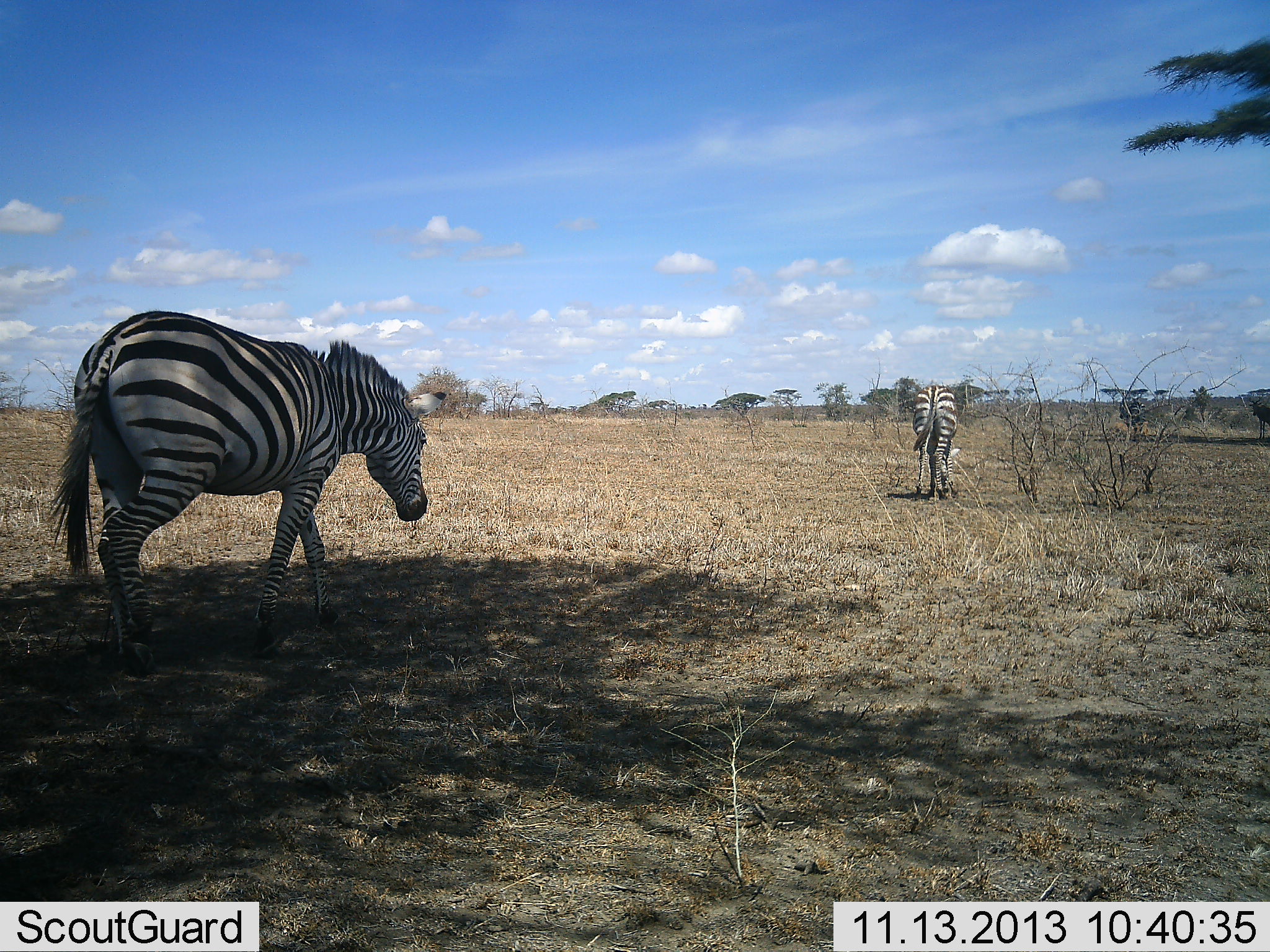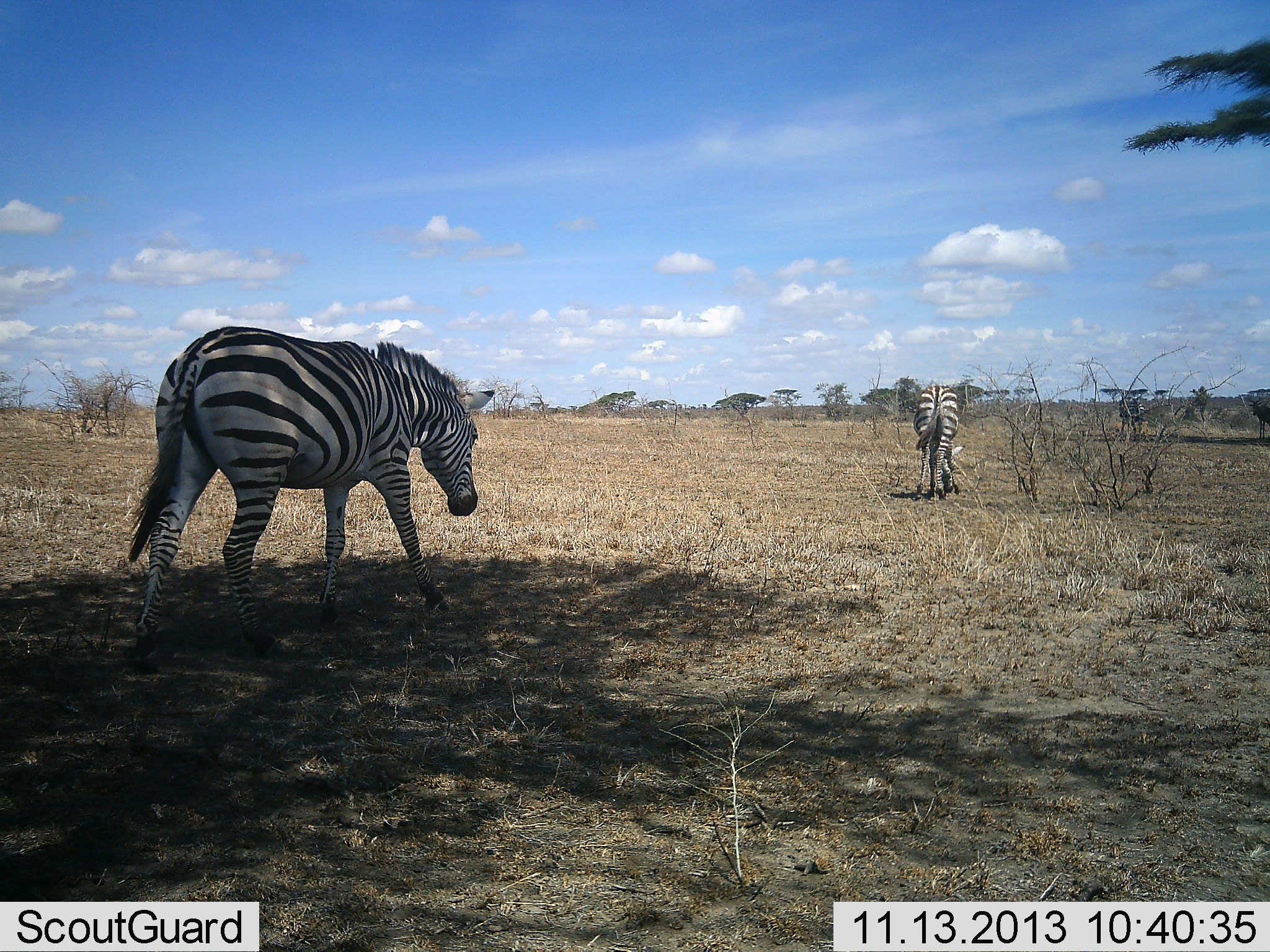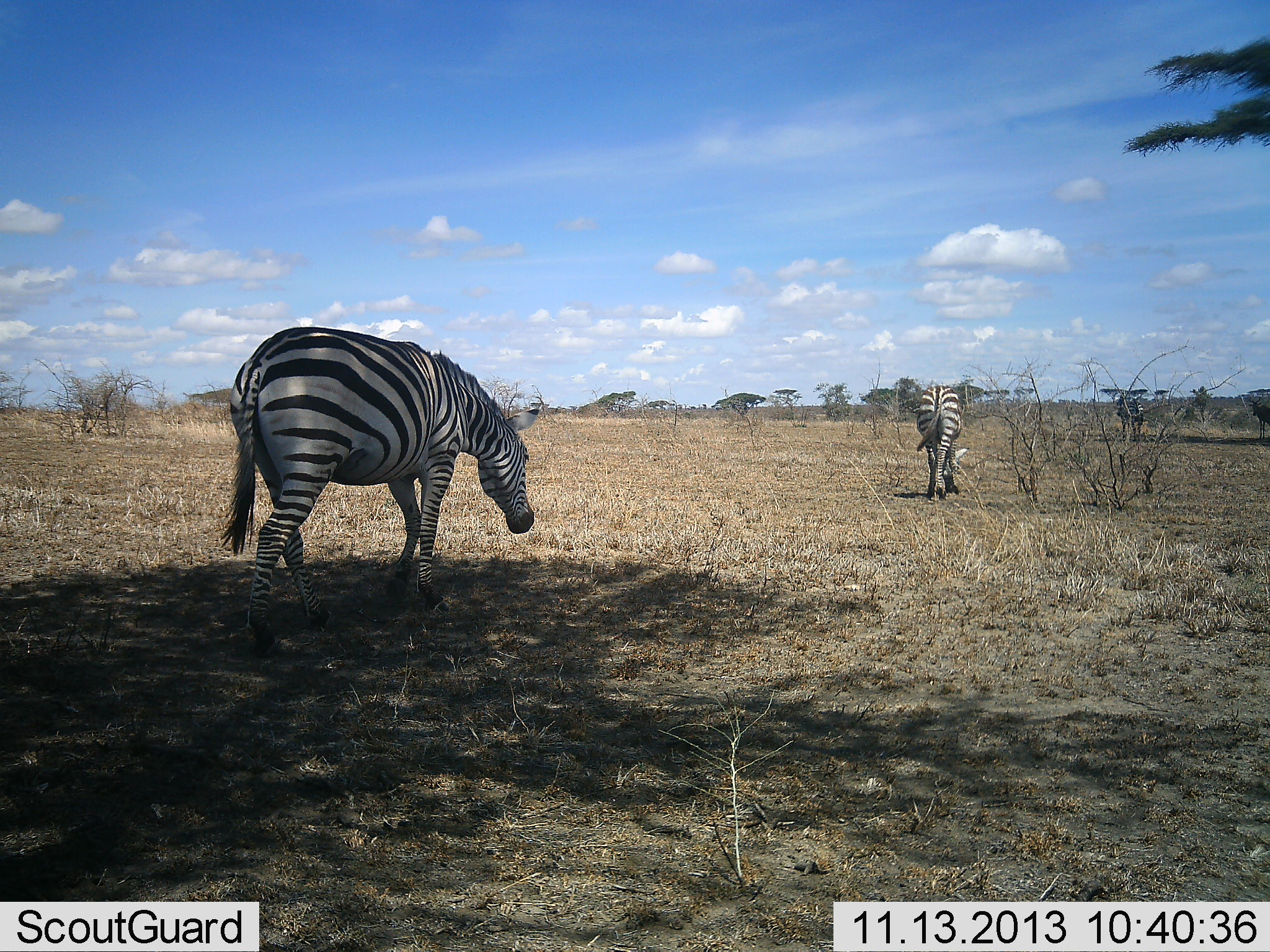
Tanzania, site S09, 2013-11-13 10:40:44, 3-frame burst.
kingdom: Animalia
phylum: Chordata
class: Mammalia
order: Perissodactyla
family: Equidae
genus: Equus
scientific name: Equus quagga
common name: plains zebra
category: zebra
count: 2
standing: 15%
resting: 0%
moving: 85%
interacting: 0%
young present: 0%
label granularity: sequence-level